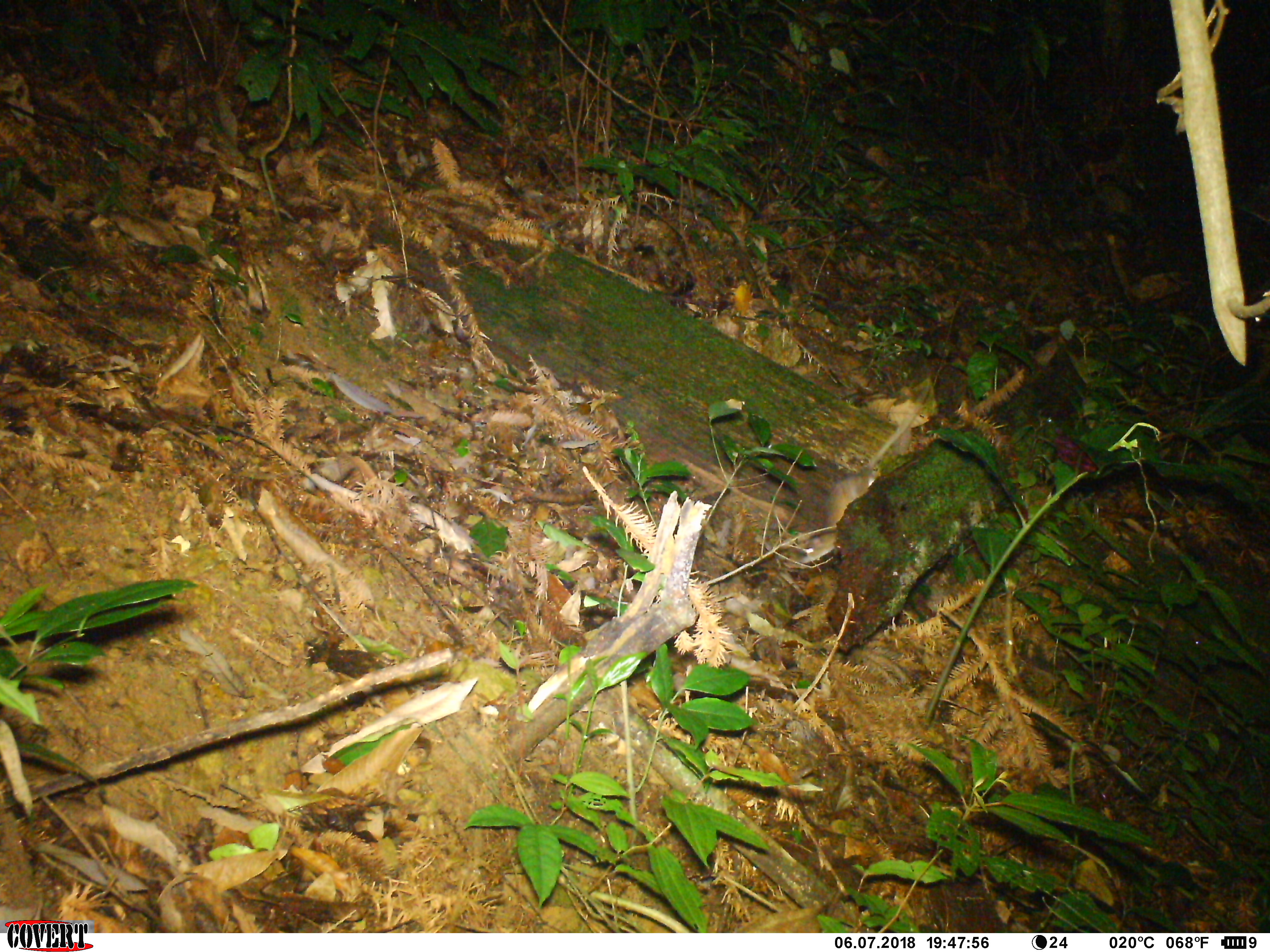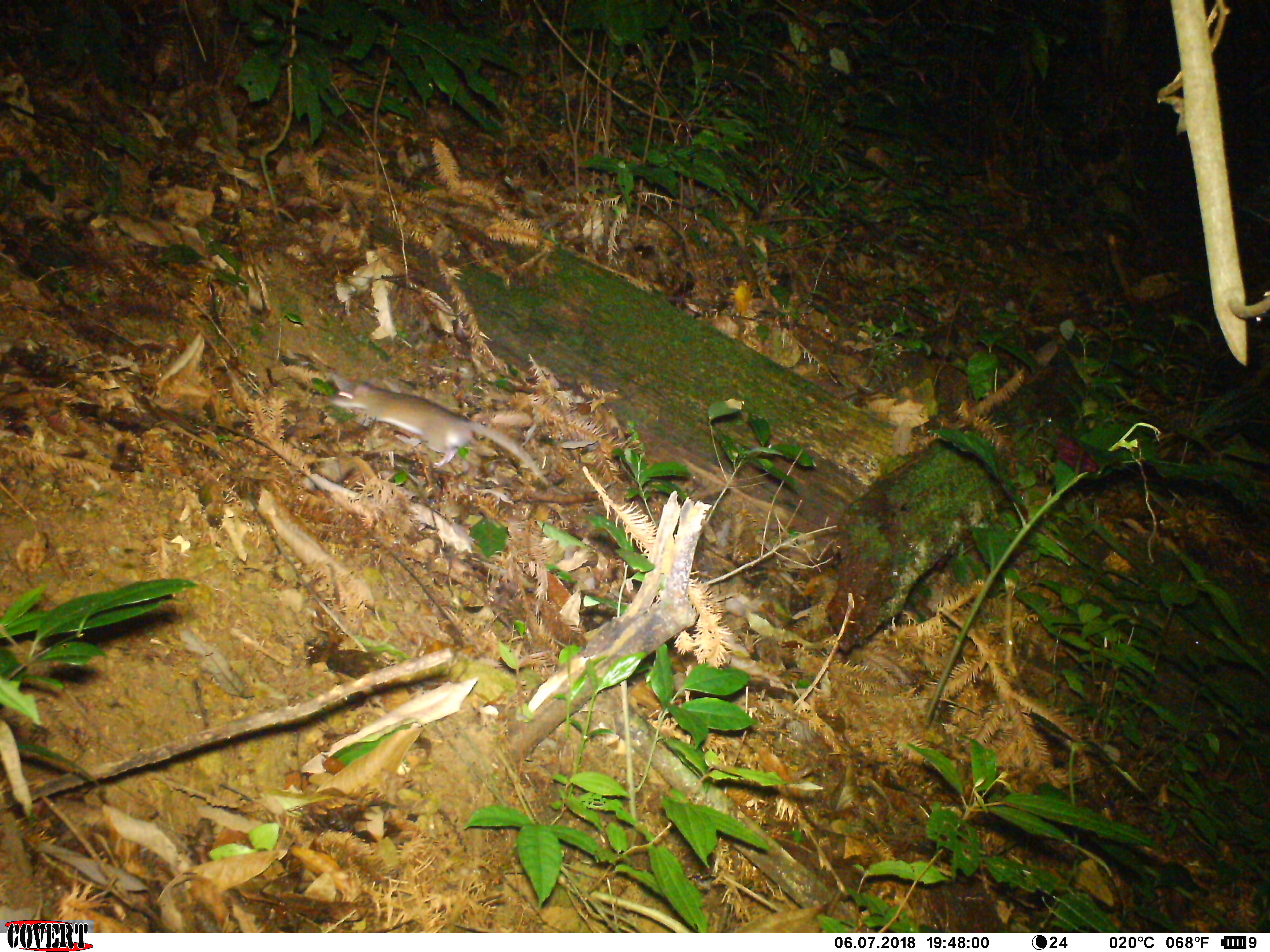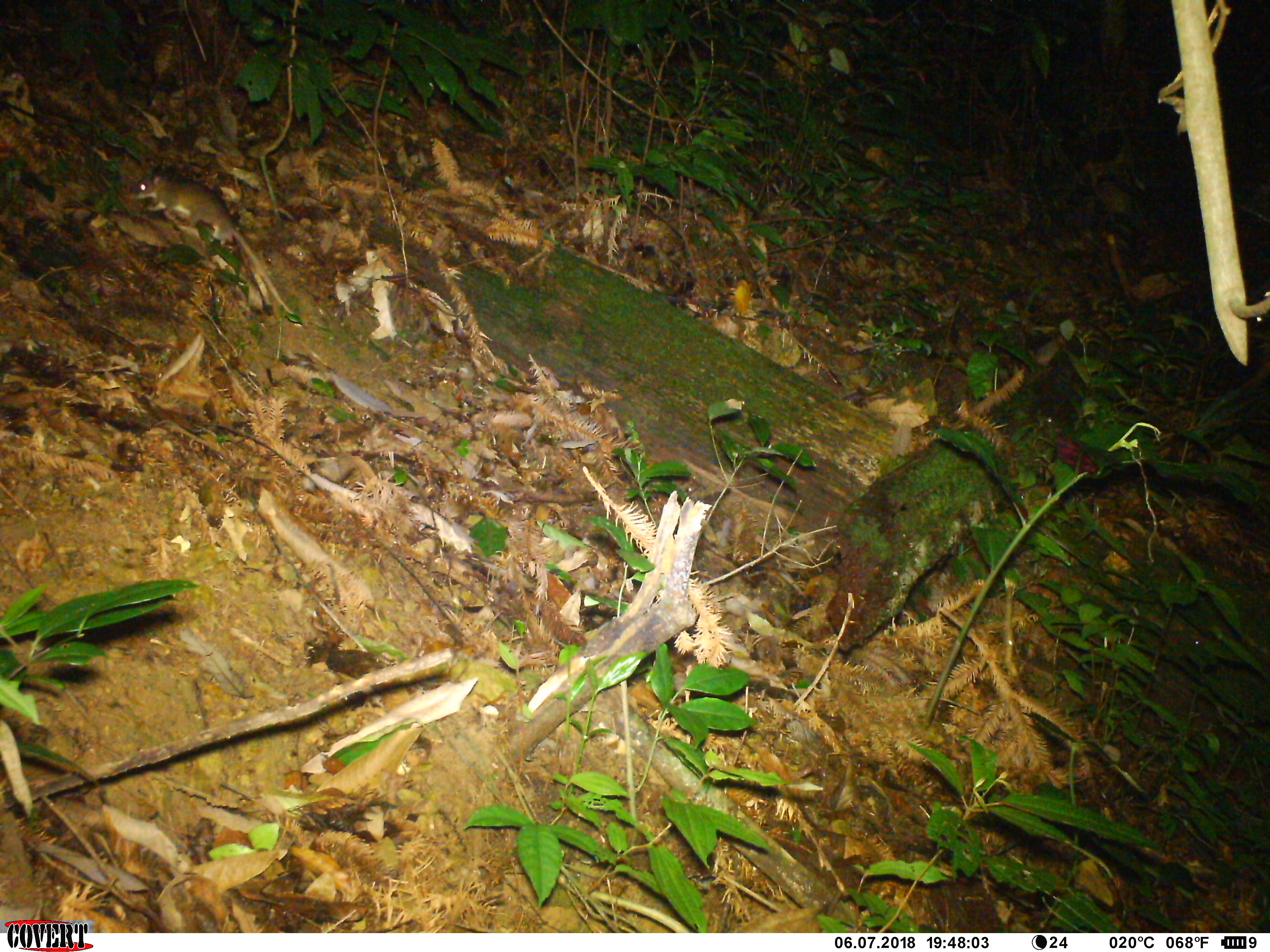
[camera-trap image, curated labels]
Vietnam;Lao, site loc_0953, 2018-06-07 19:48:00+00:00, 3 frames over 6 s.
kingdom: Animalia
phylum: Chordata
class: Mammalia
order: Rodentia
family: Muridae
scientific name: Muridae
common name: old-world mice and rats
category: unidentified murid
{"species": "unidentified murid (old-world mice and rats) (Muridae)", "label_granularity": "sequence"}